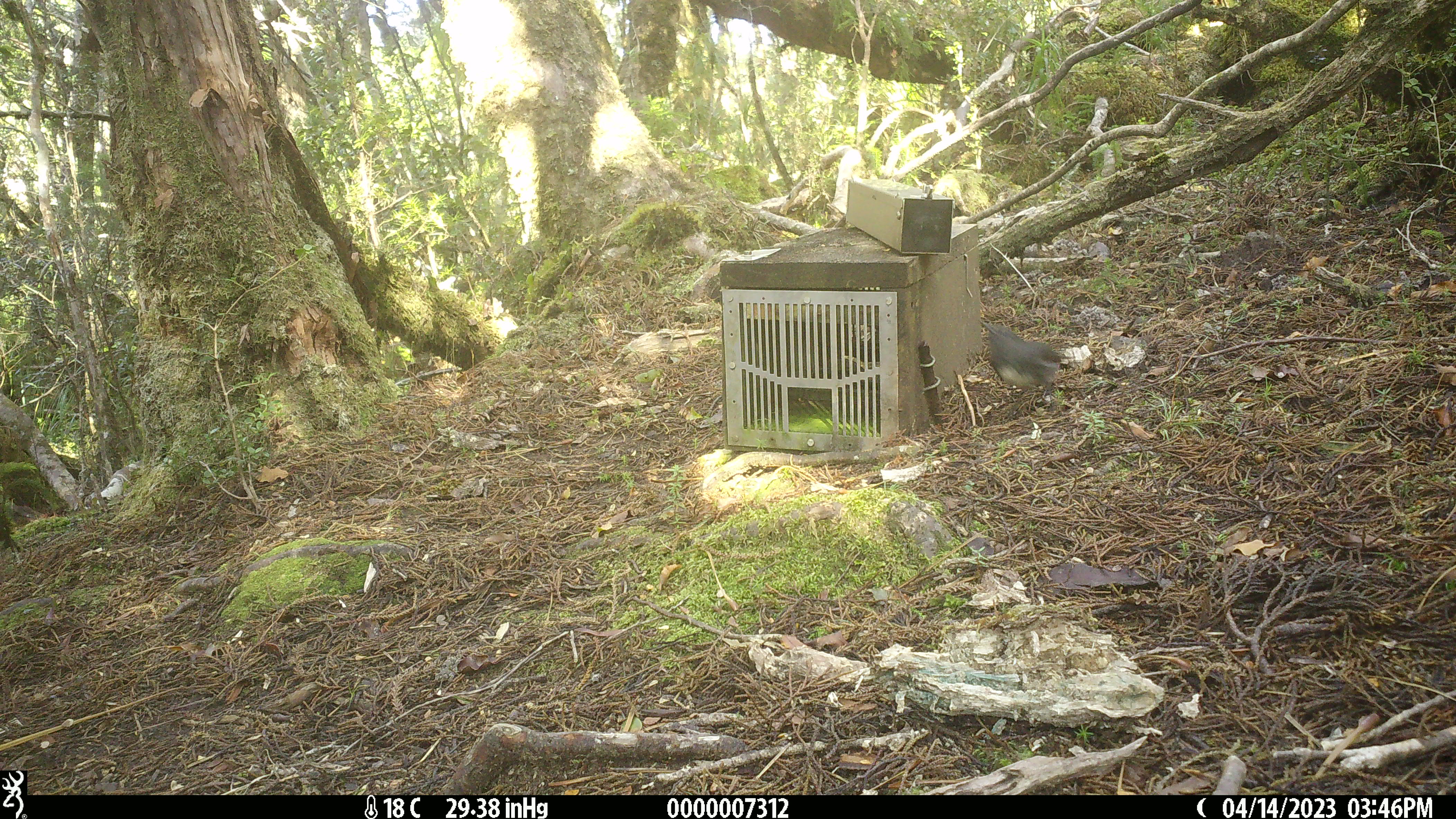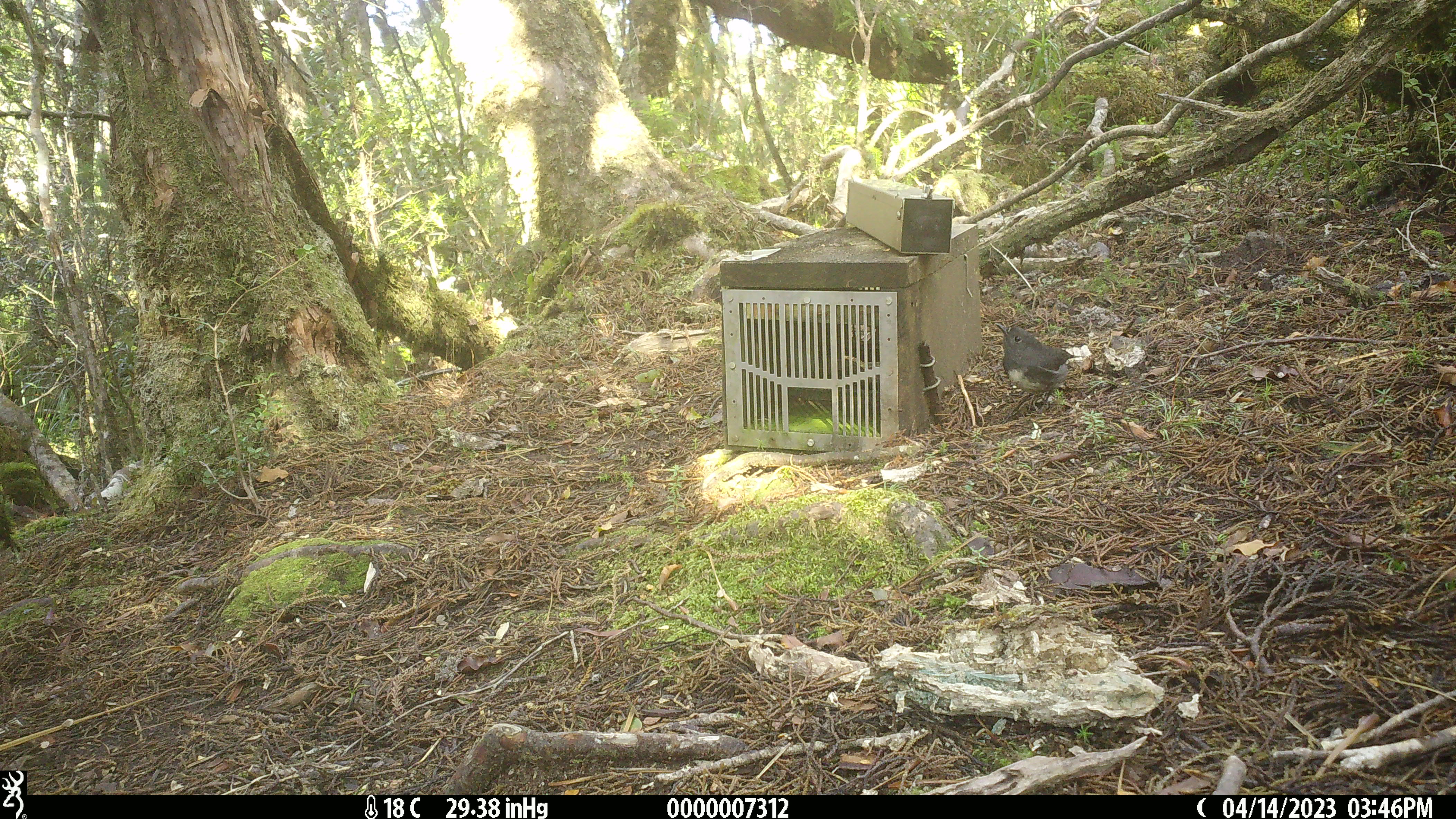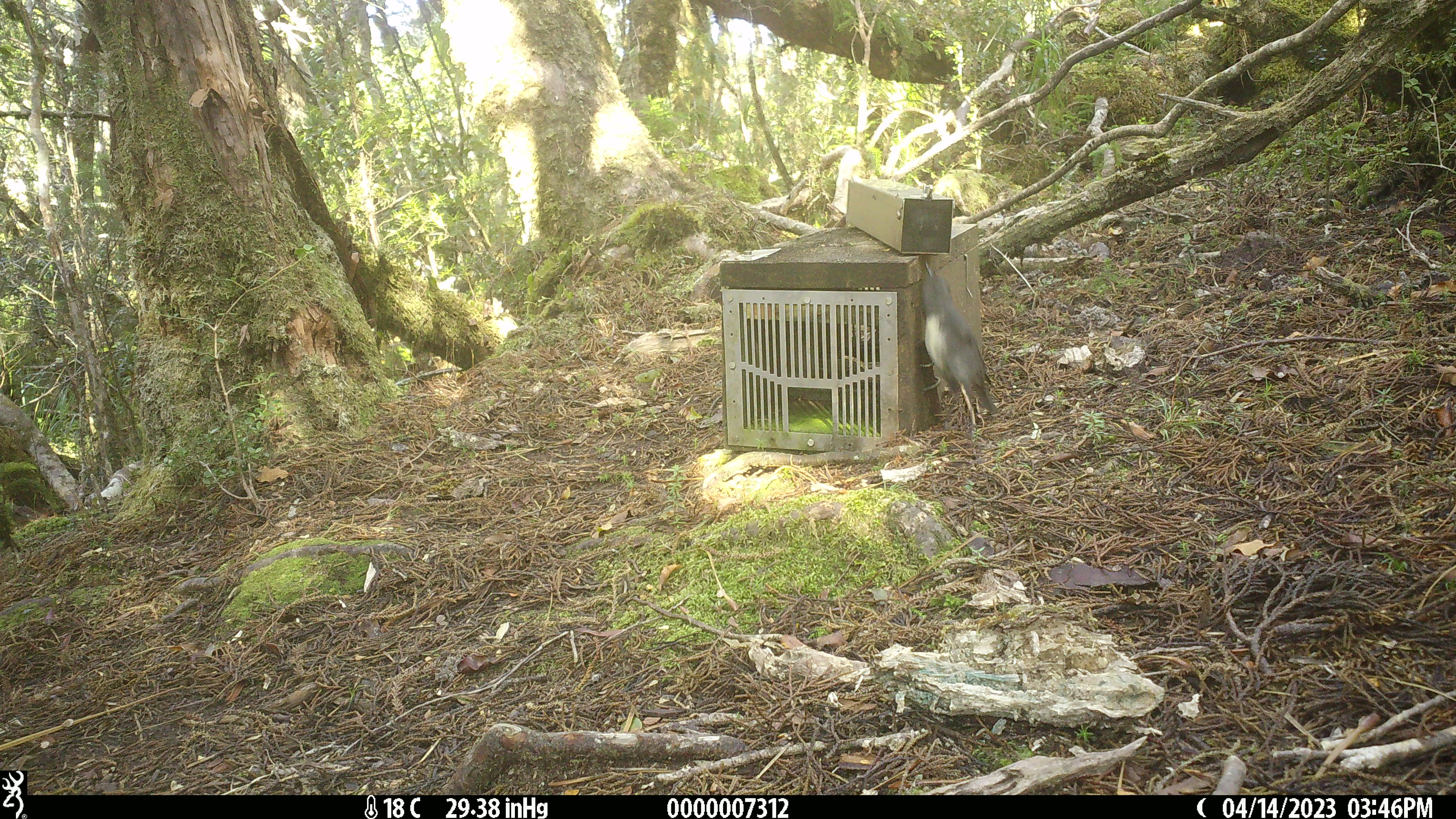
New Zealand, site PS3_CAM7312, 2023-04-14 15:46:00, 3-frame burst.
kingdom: Animalia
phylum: Chordata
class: Aves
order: Passeriformes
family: Petroicidae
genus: Petroica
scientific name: Petroica australis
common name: new zealand robin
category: robin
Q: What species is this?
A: Robin (new zealand robin) (Petroica australis).